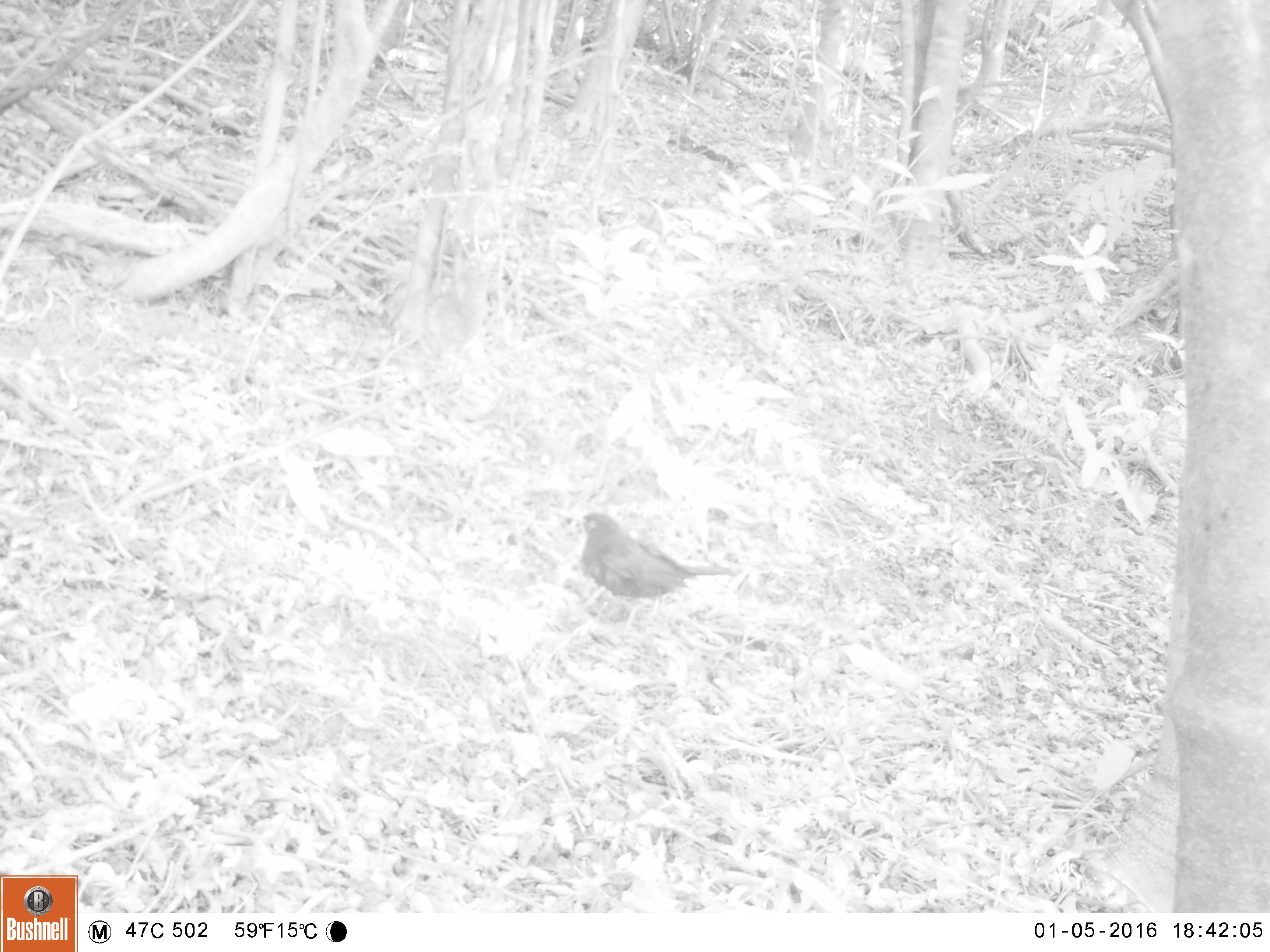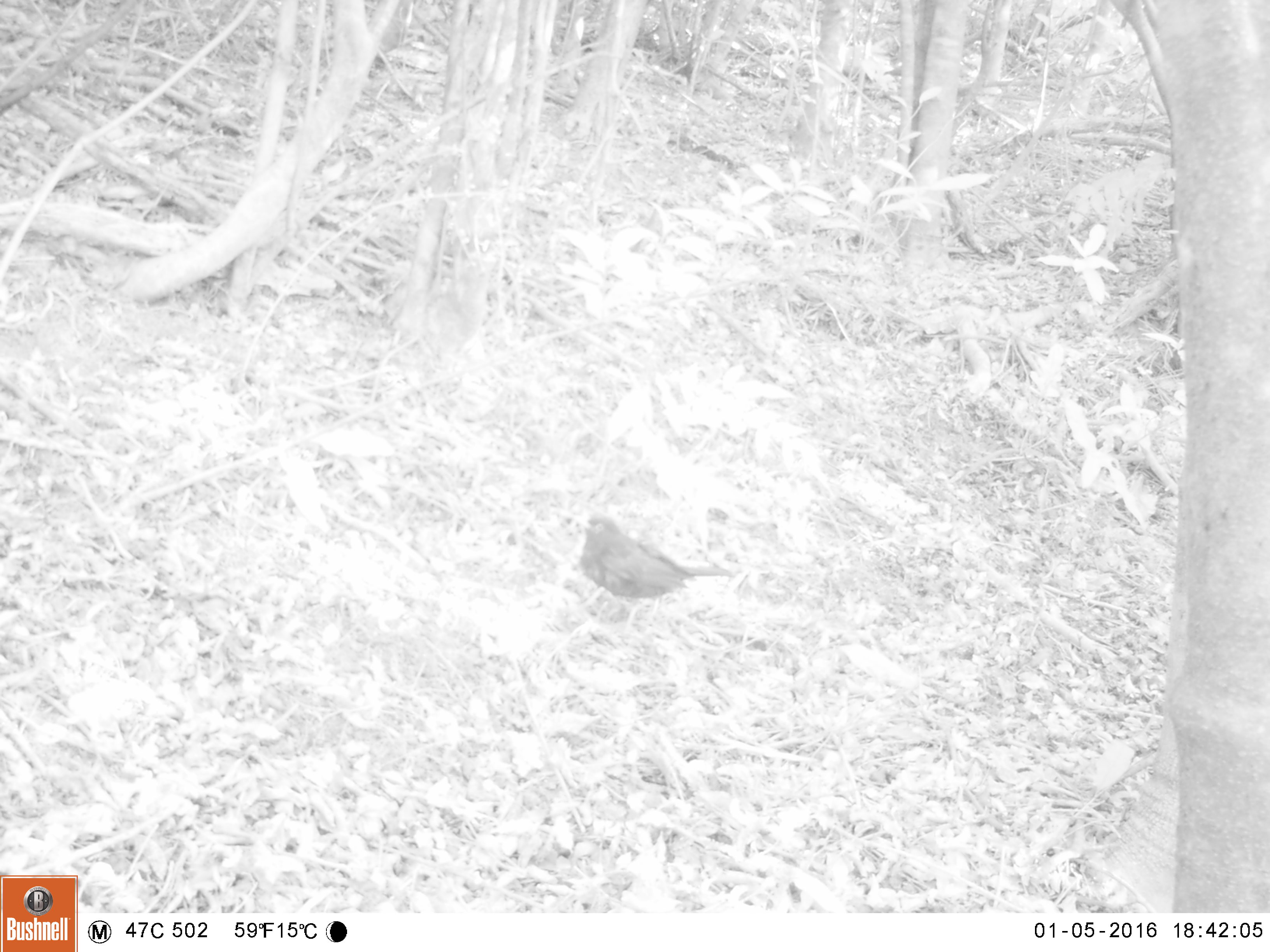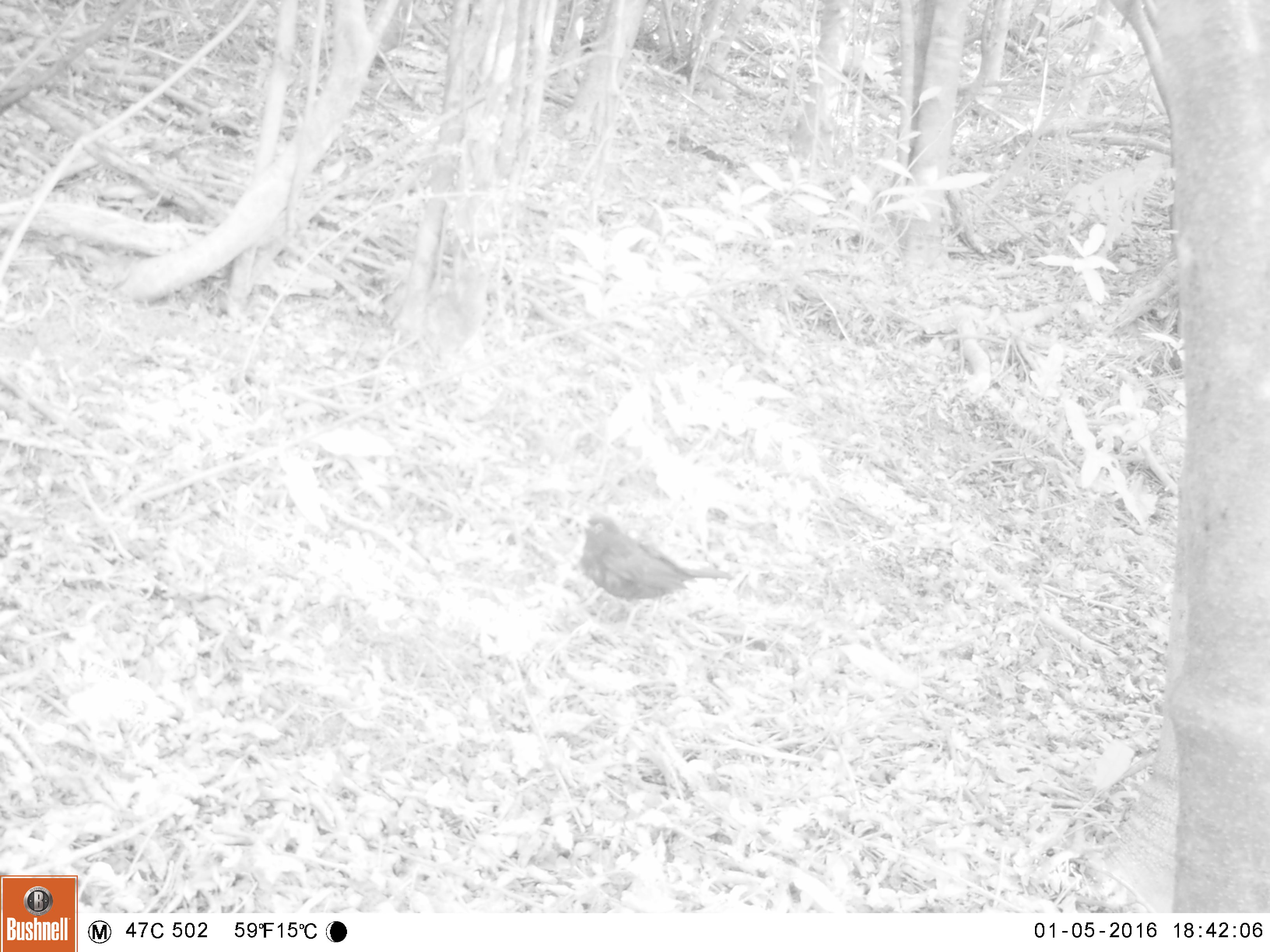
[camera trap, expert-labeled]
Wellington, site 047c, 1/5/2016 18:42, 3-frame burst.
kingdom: Animalia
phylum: Chordata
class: Aves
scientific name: Aves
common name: bird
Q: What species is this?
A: Bird (Aves).